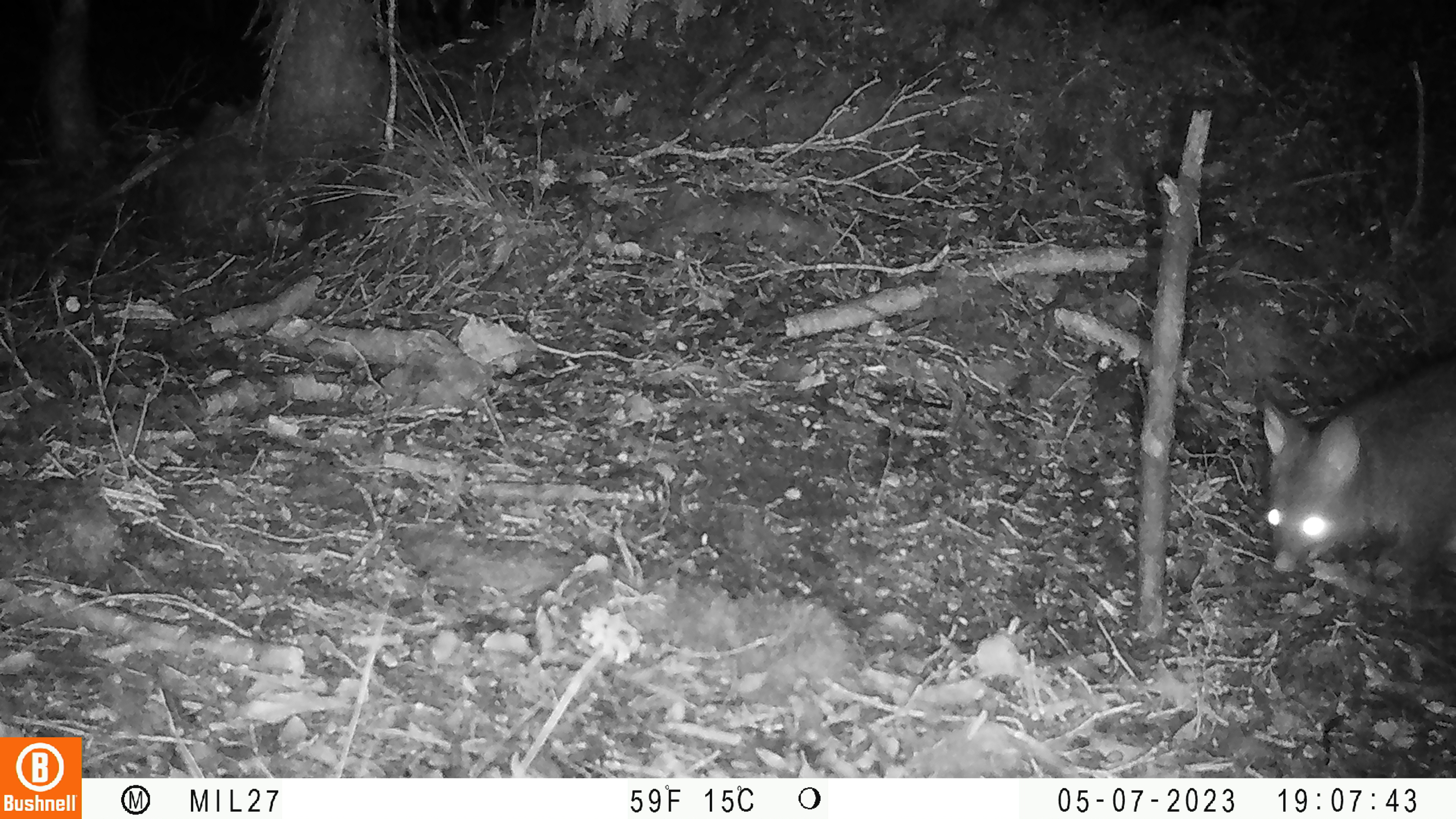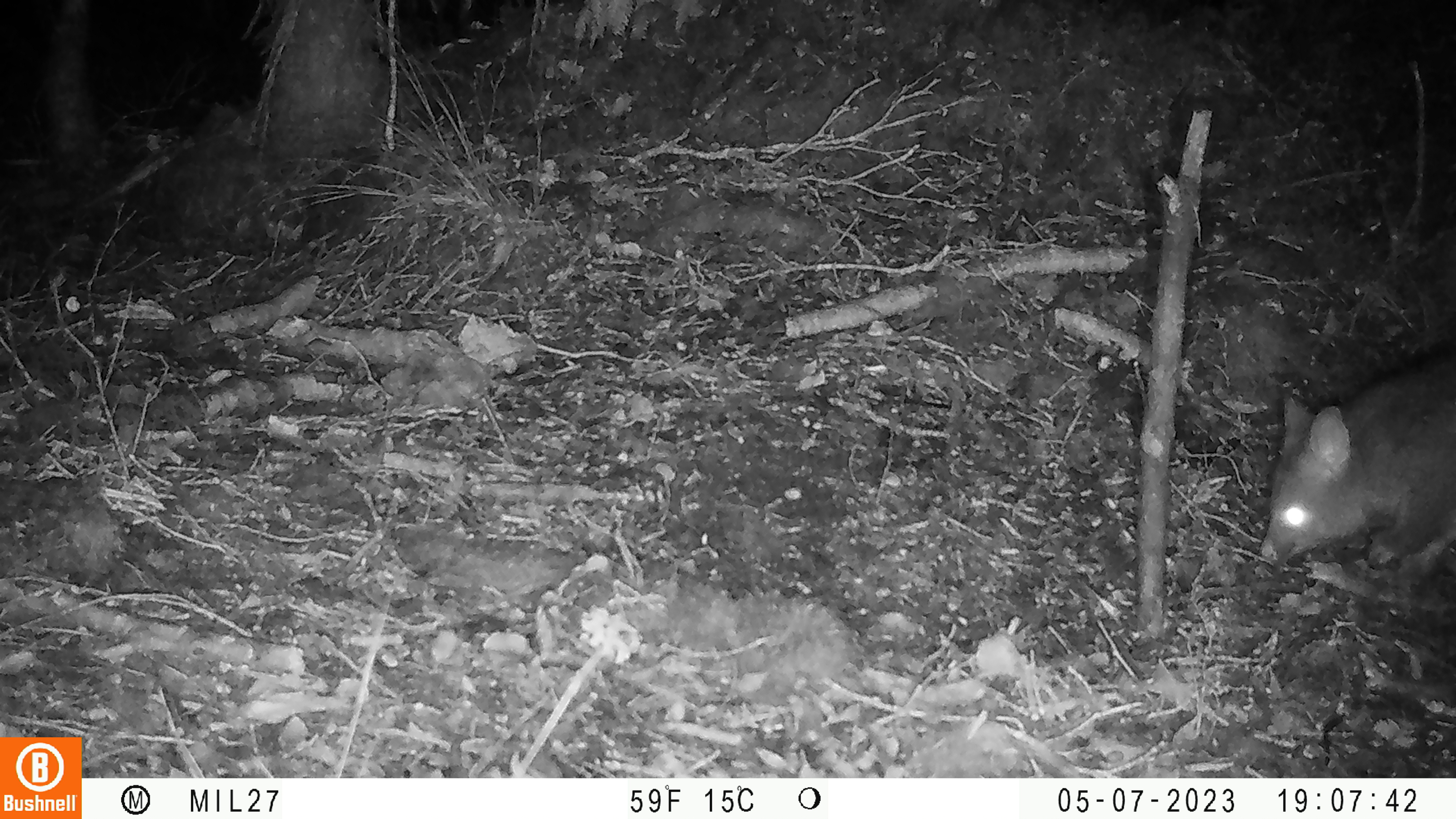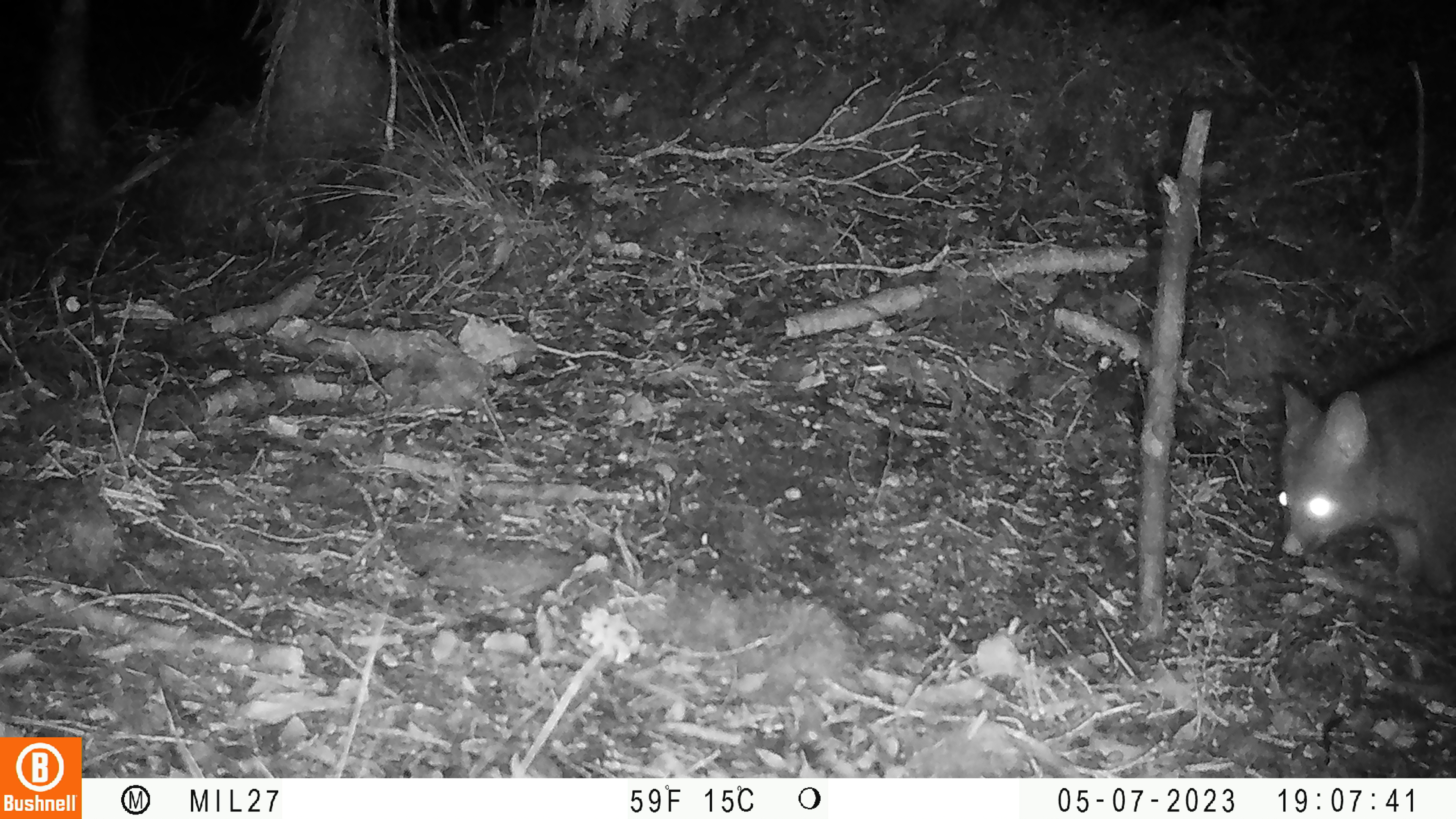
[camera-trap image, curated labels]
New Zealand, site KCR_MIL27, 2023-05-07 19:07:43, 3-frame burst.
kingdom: Animalia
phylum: Chordata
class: Mammalia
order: Diprotodontia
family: Phalangeridae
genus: Trichosurus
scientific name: Trichosurus vulpecula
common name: common brushtail possum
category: possum